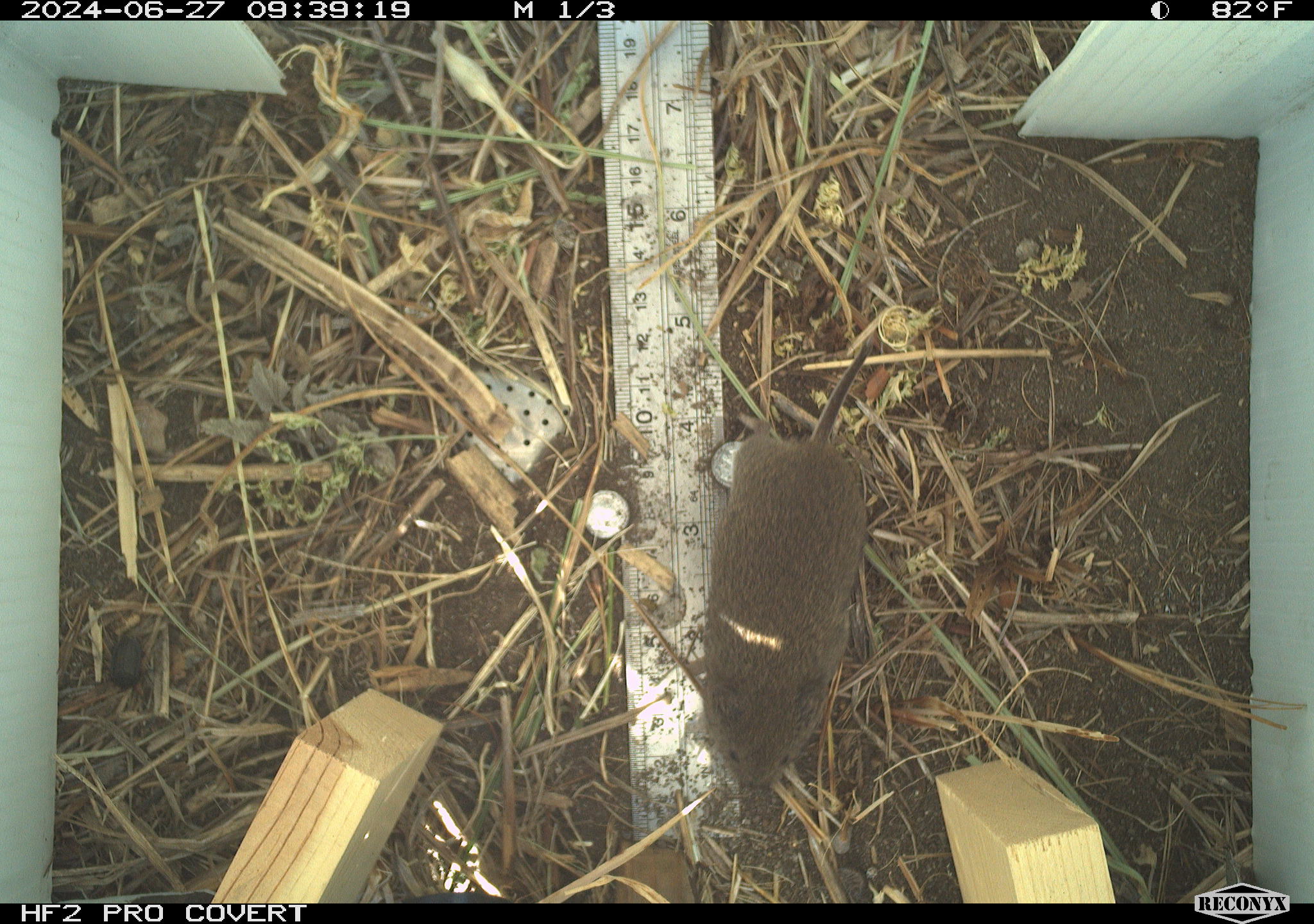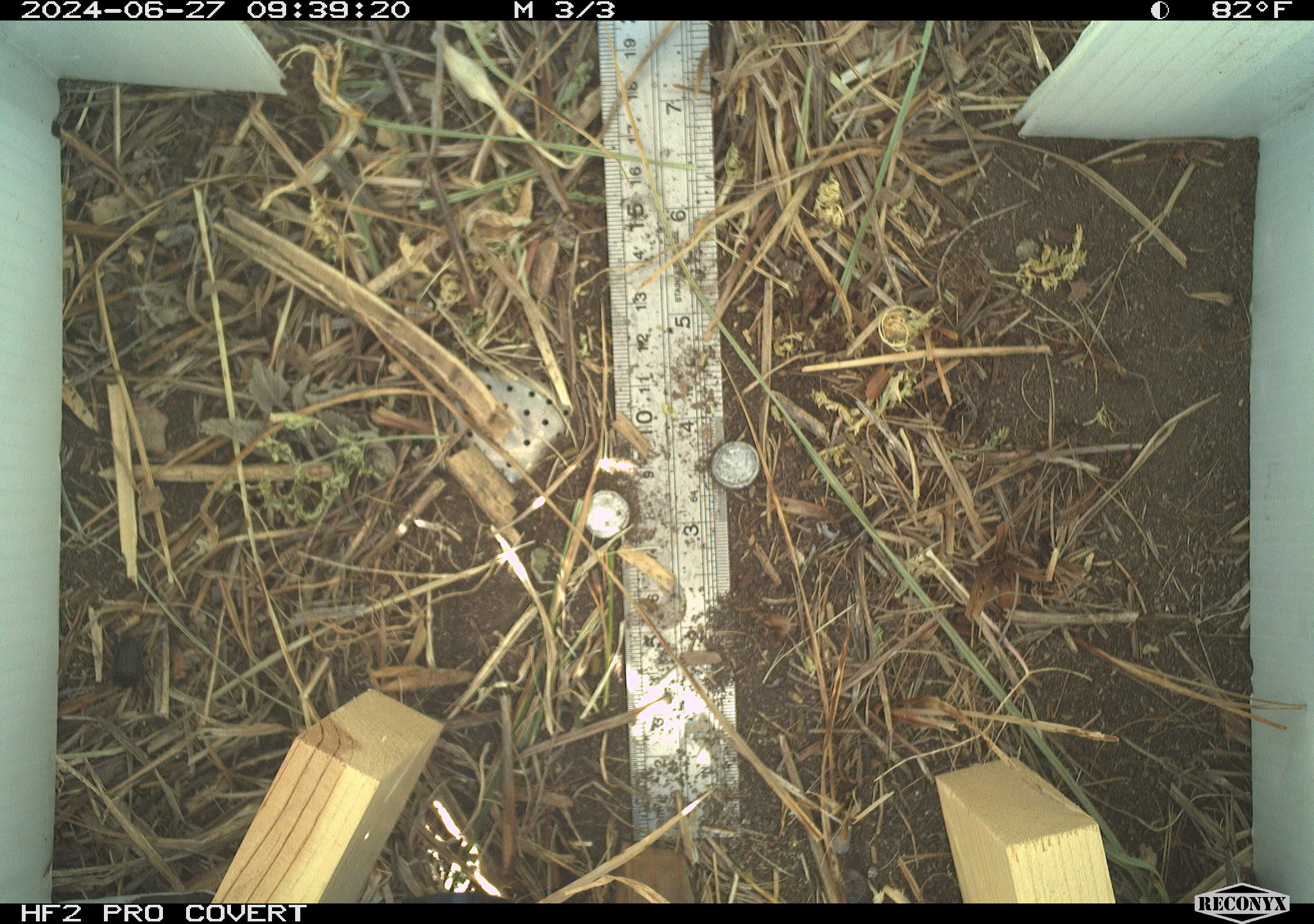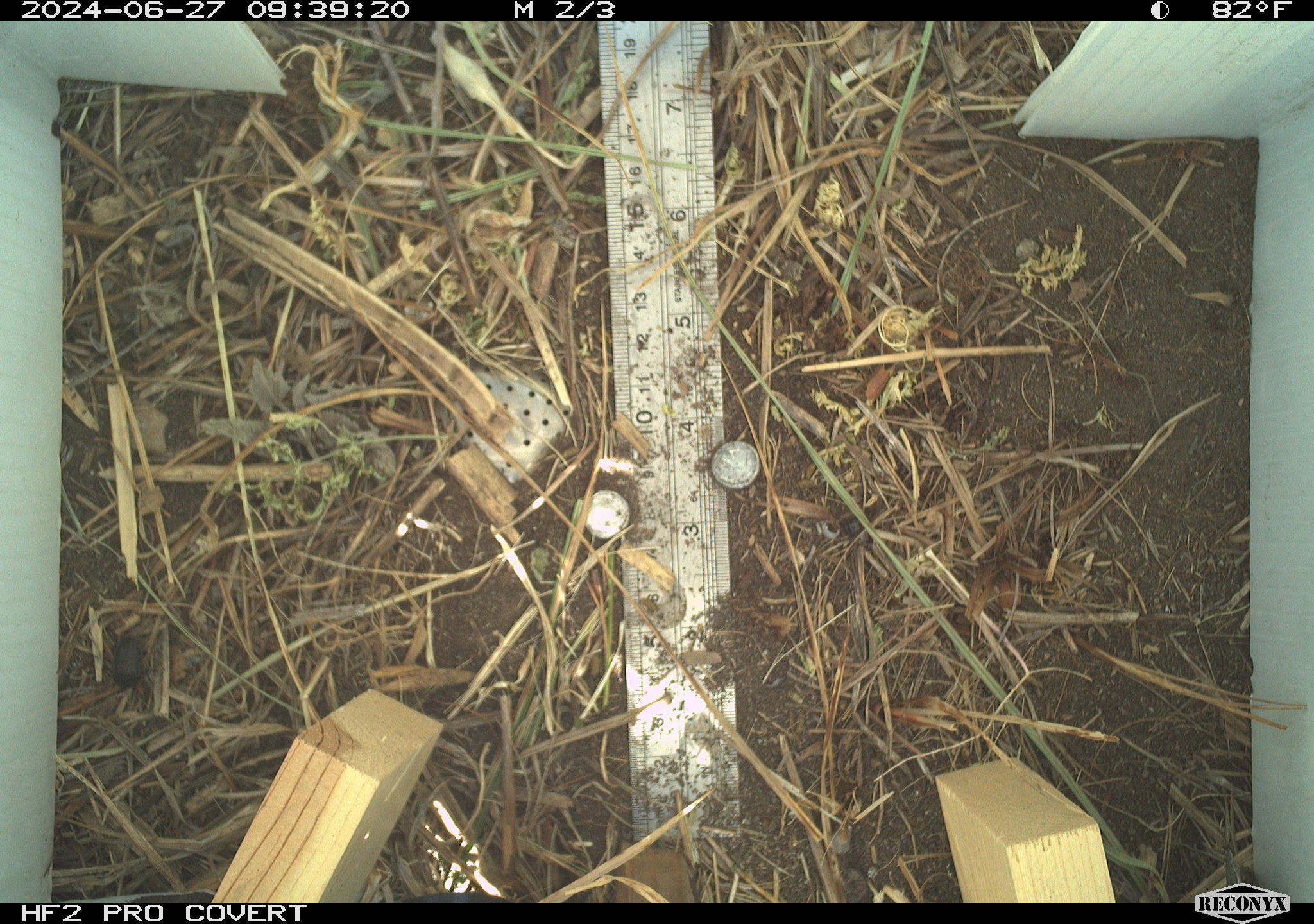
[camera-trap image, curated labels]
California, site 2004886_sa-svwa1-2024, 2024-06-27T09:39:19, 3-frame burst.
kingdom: Animalia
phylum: Chordata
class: Mammalia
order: Rodentia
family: Cricetidae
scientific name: Arvicolinae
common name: voles, lemmings, and muskrats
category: arvicolinae subfamily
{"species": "arvicolinae subfamily (voles, lemmings, and muskrats) (Arvicolinae)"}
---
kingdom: Animalia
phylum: Arthropoda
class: Insecta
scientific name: Insecta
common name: insect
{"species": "insect (Insecta)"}